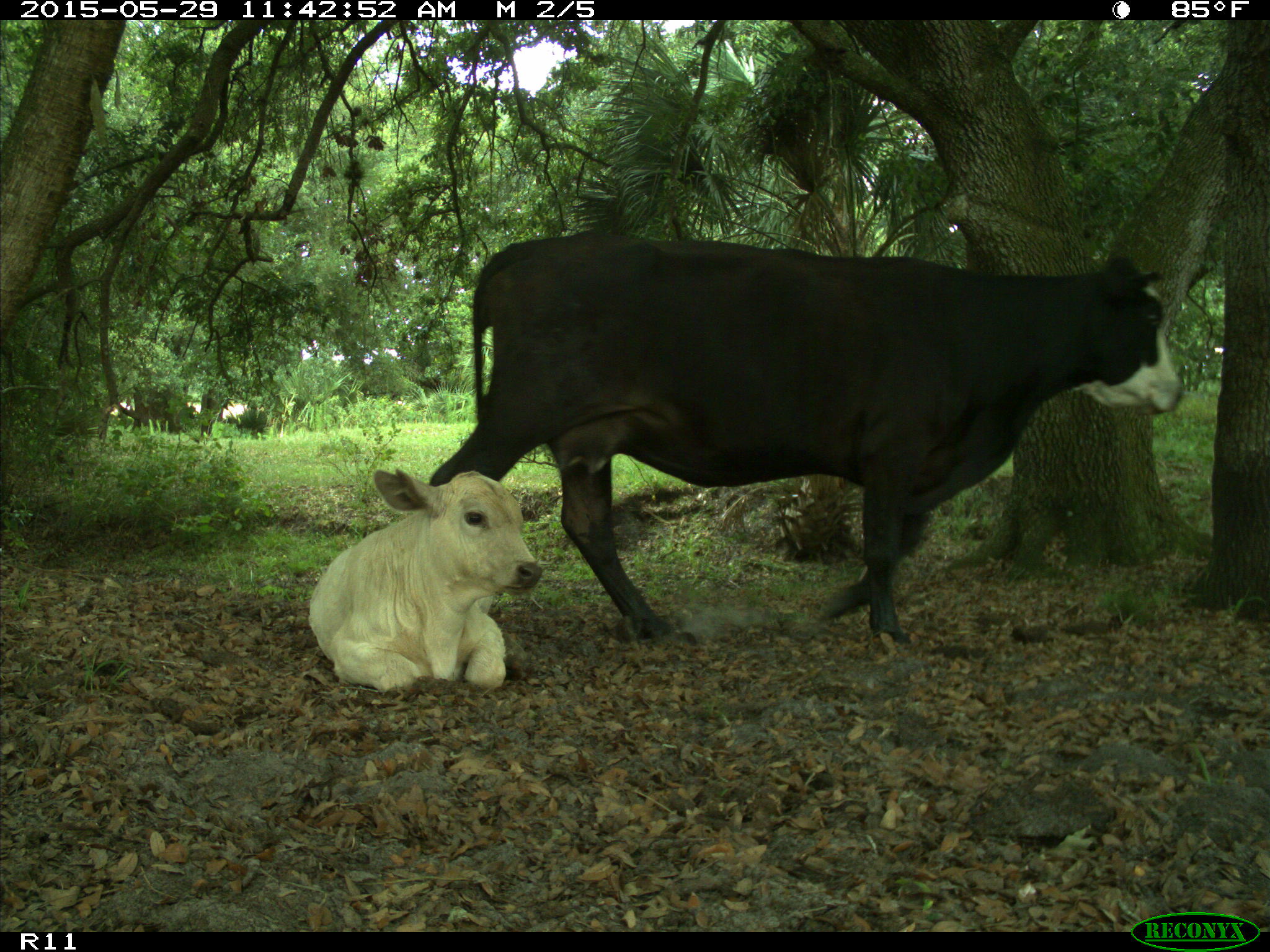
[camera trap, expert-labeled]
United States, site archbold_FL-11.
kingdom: Animalia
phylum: Chordata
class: Mammalia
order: Artiodactyla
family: Bovidae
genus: Bos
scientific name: Bos taurus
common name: domestic cow